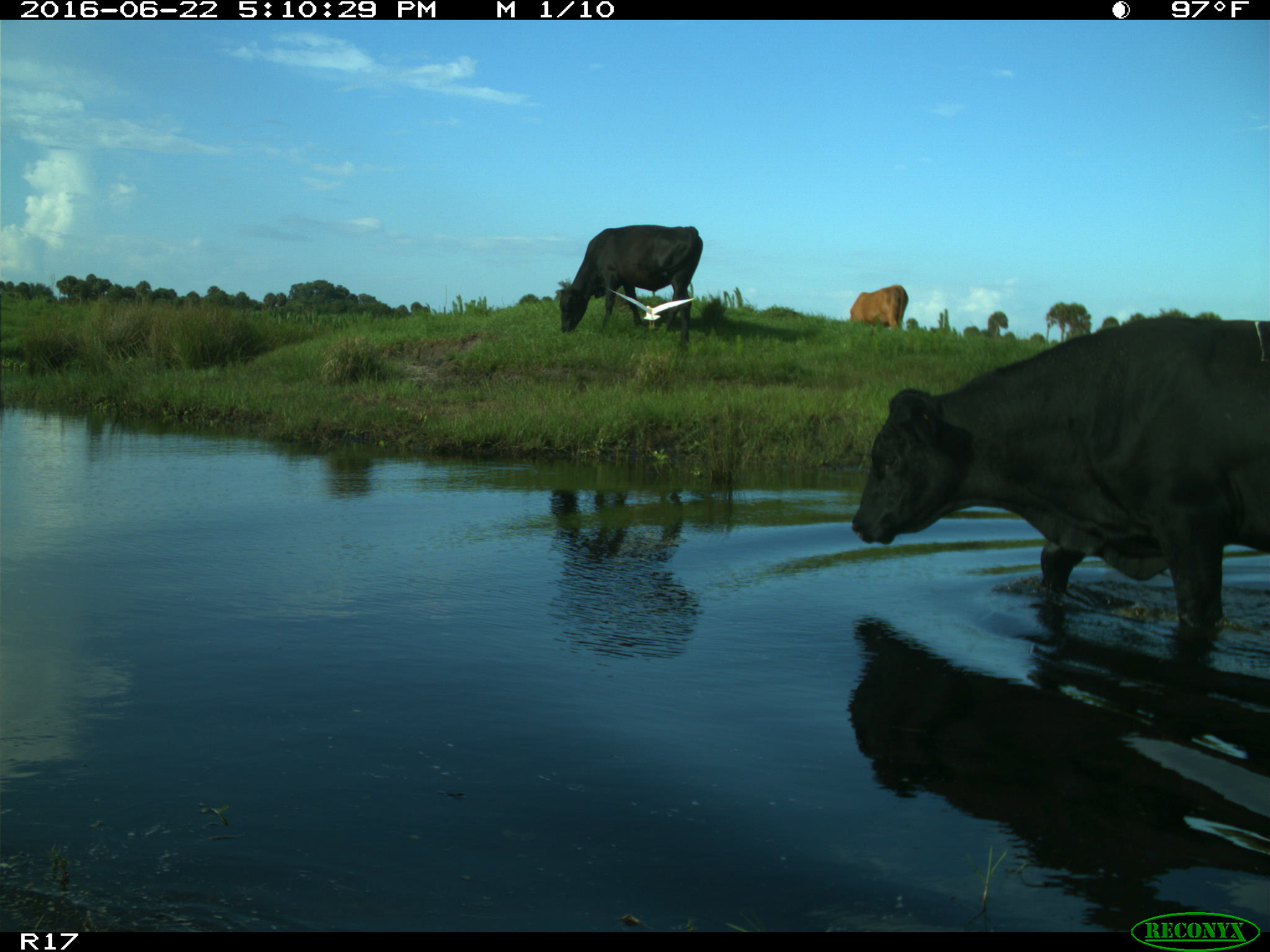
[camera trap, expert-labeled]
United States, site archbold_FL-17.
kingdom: Animalia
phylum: Chordata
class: Mammalia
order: Artiodactyla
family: Bovidae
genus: Bos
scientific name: Bos taurus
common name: domestic cow